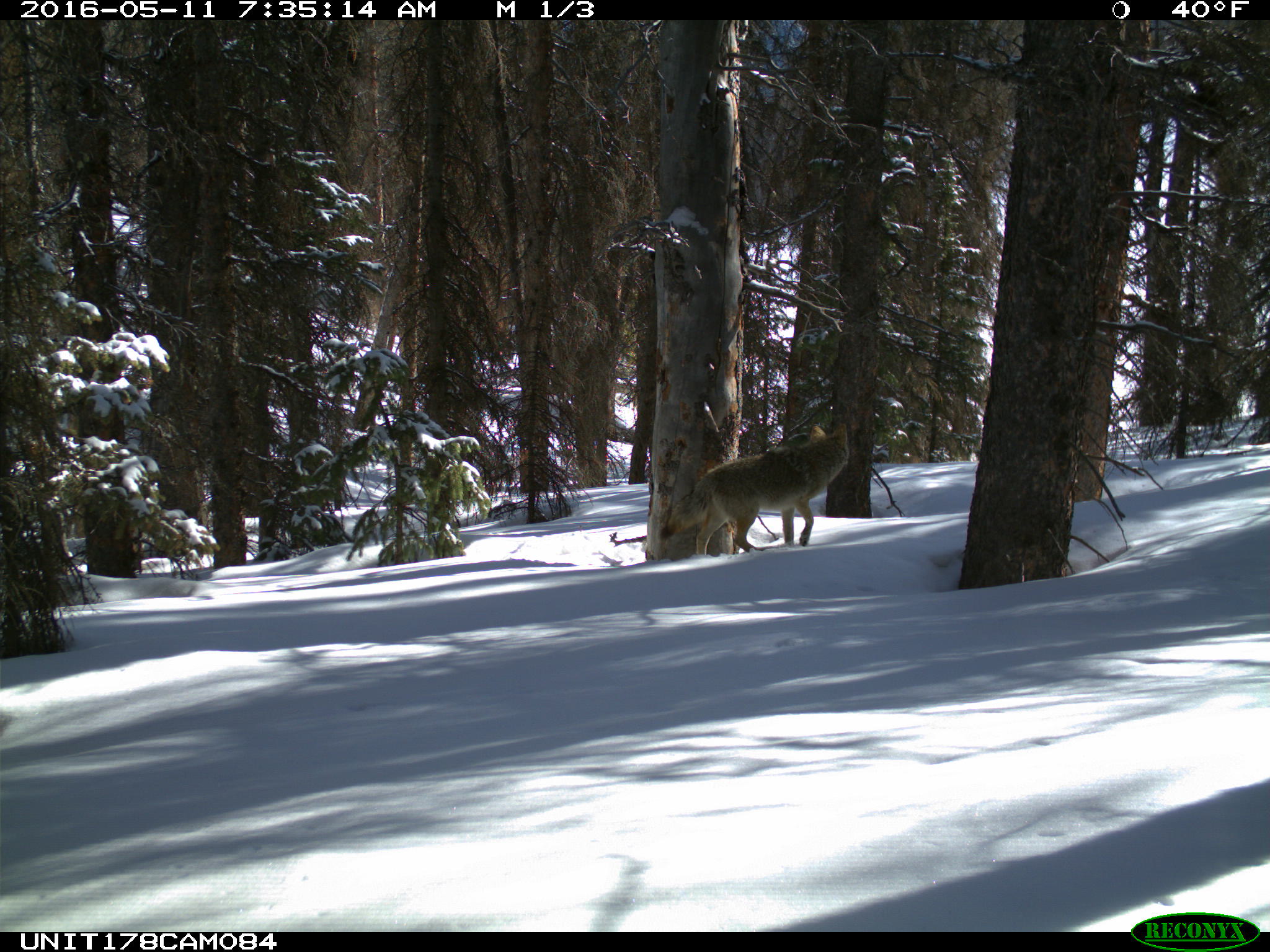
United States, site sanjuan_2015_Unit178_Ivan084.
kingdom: Animalia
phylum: Chordata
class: Mammalia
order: Carnivora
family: Canidae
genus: Canis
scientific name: Canis latrans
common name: coyote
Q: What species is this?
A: Canis latrans (coyote).